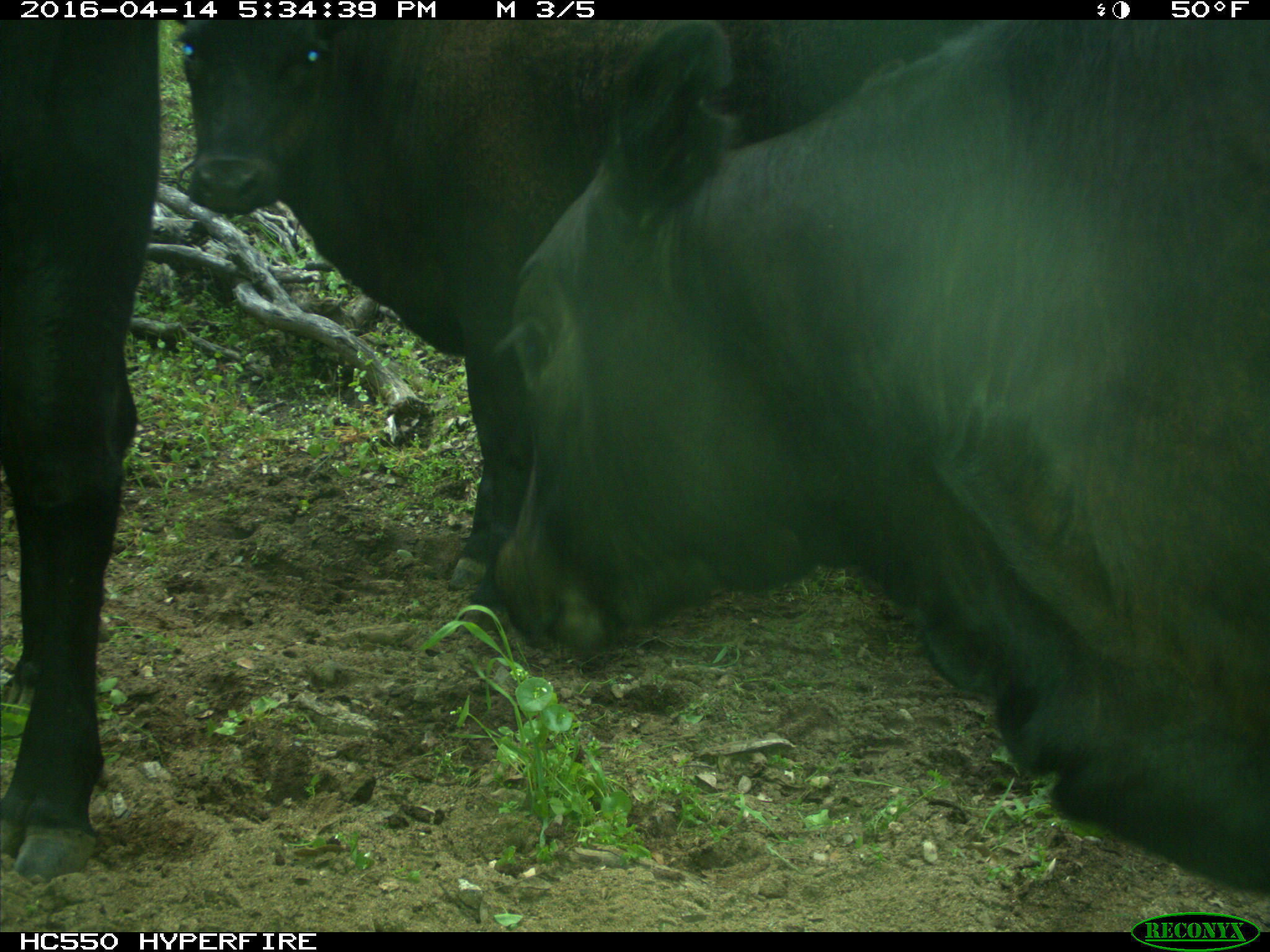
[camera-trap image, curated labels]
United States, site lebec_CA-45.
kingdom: Animalia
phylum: Chordata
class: Mammalia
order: Artiodactyla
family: Bovidae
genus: Bos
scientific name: Bos taurus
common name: domestic cow